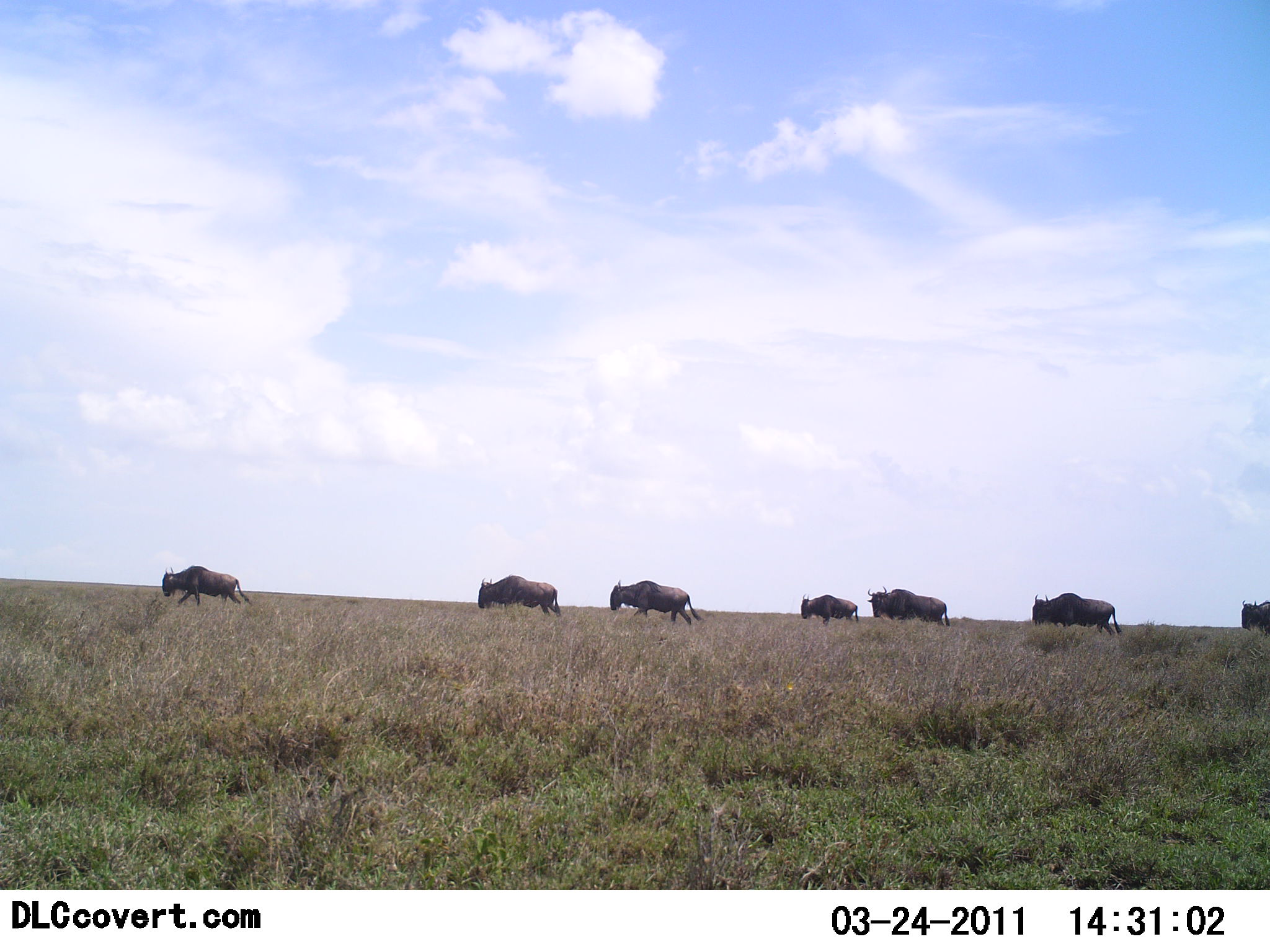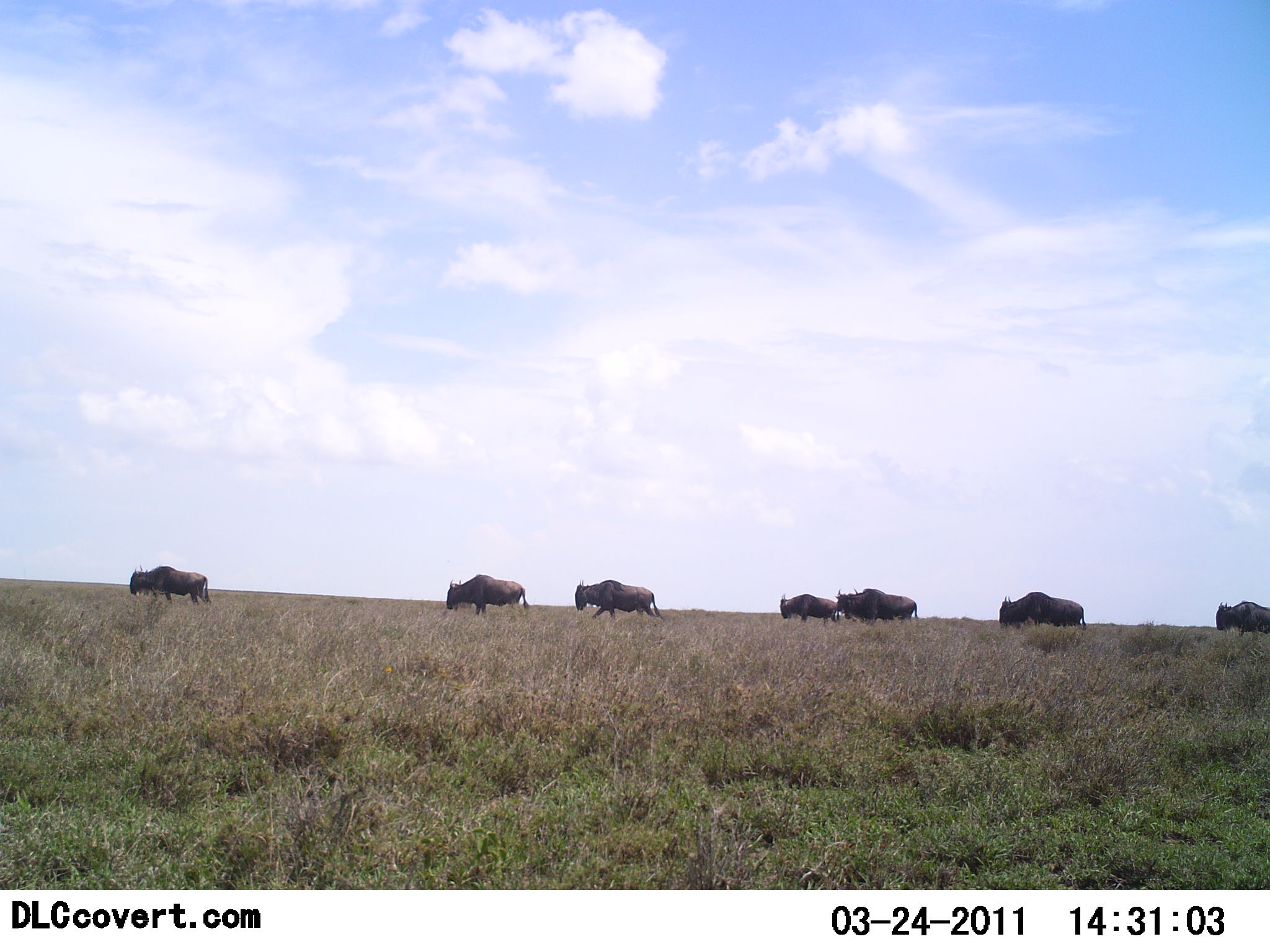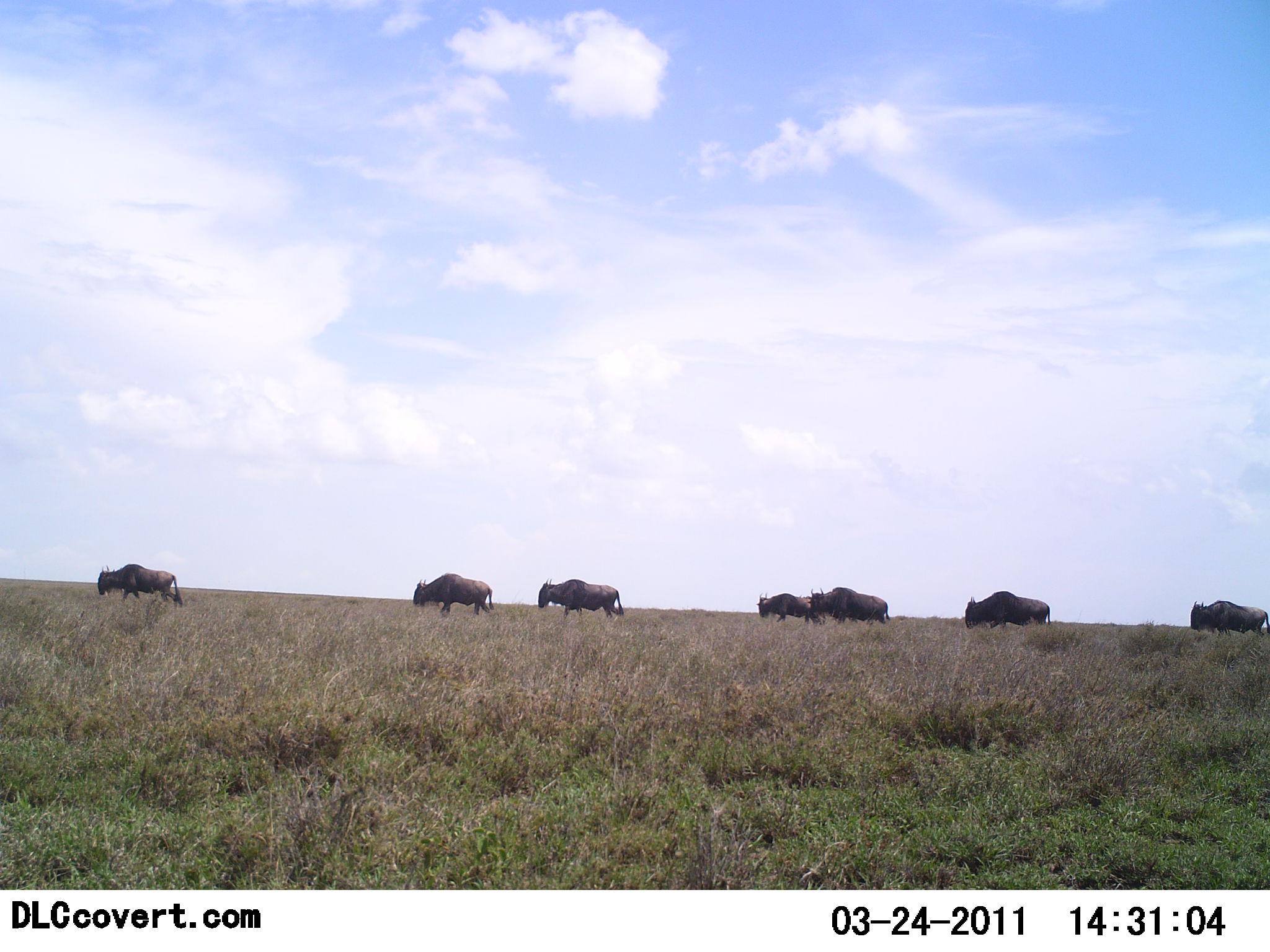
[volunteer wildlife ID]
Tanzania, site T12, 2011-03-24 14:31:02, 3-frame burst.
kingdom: Animalia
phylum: Chordata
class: Mammalia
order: Artiodactyla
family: Bovidae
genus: Connochaetes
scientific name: Connochaetes taurinus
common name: blue wildebeest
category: wildebeest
Wildebeest (blue wildebeest) (Connochaetes taurinus), count 7. Behavior (volunteer vote fractions): standing 10%, resting 0%, moving 100%, interacting 0%. Young present (vote fraction): 0%. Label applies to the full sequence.